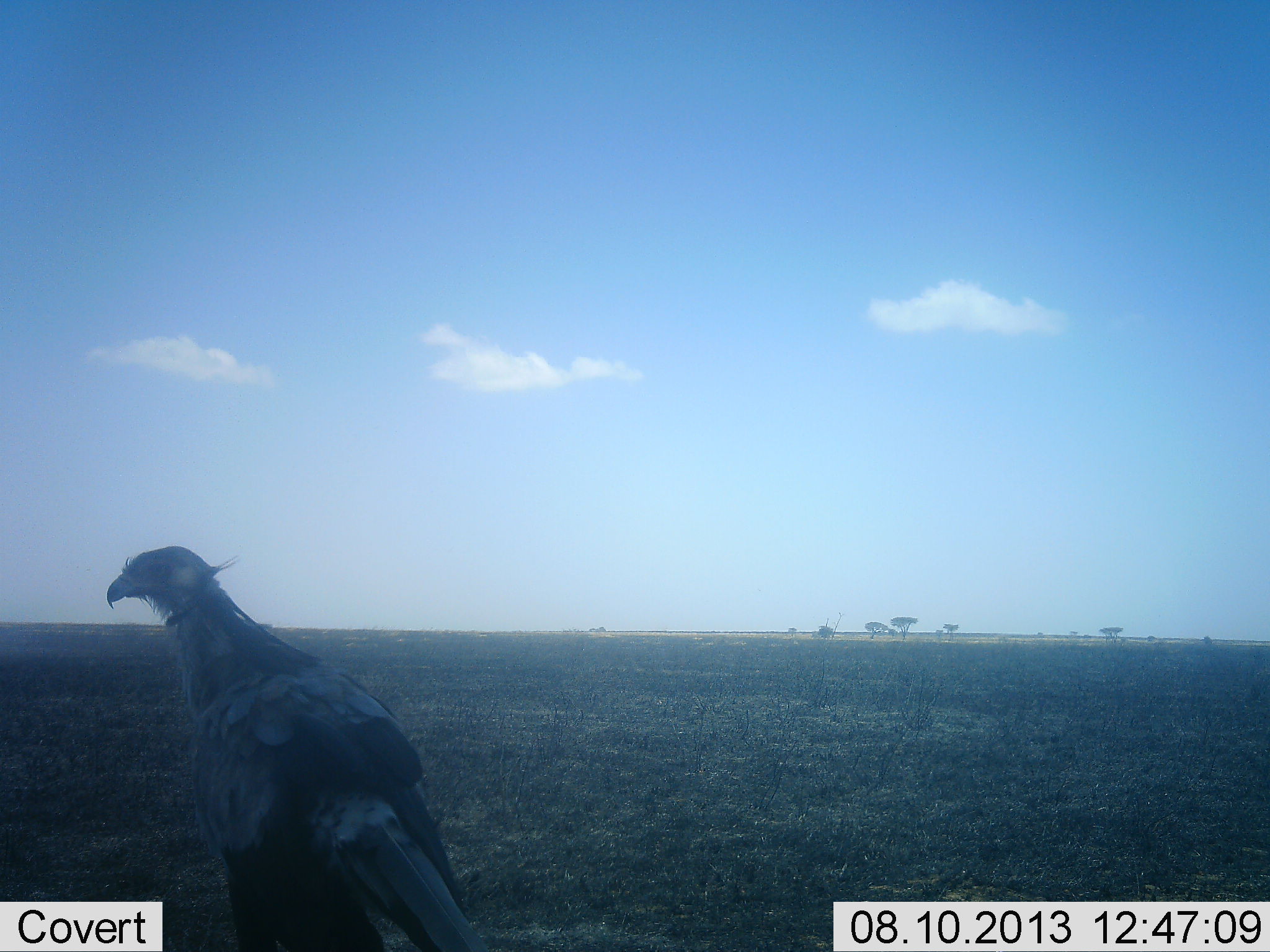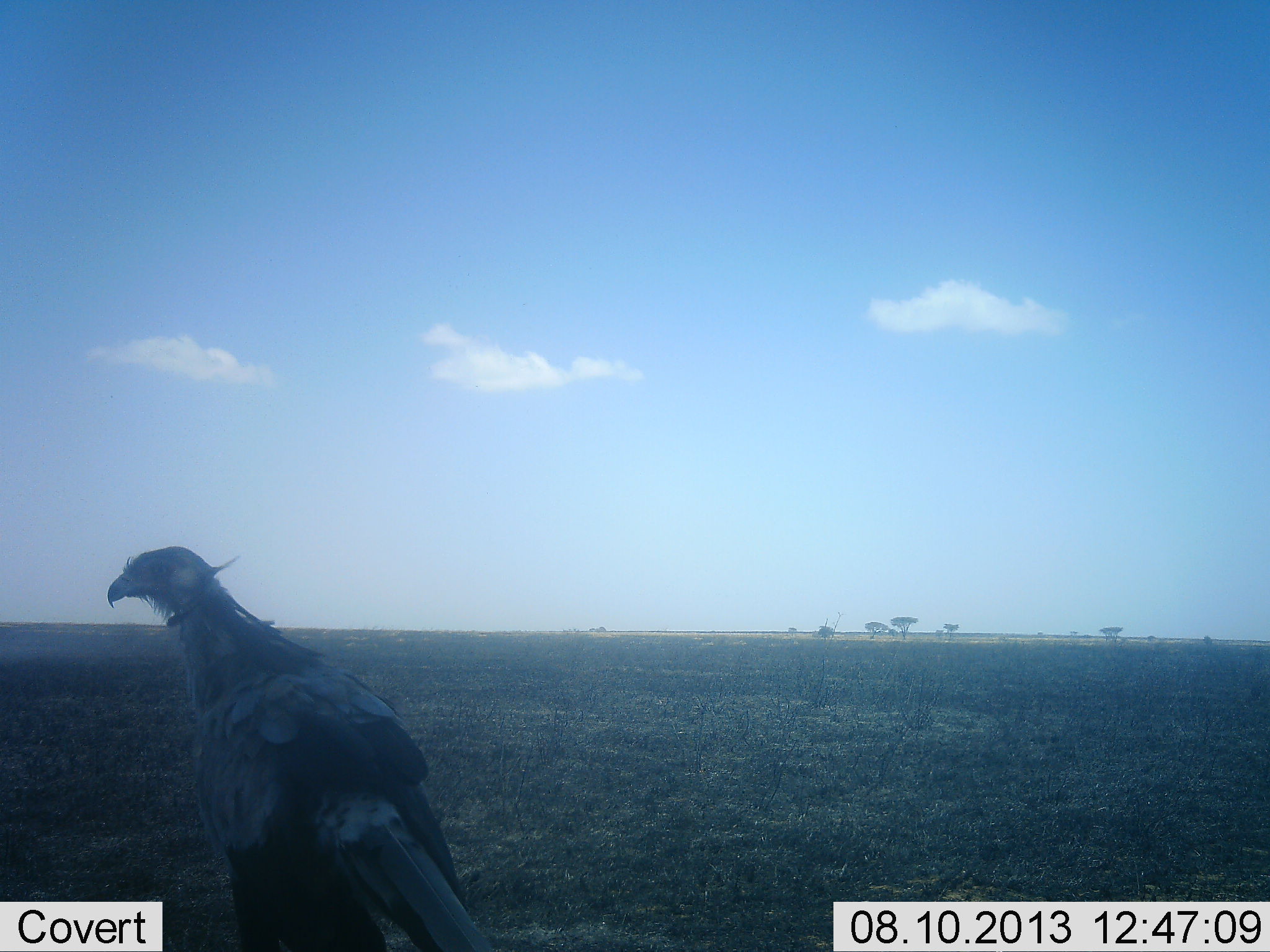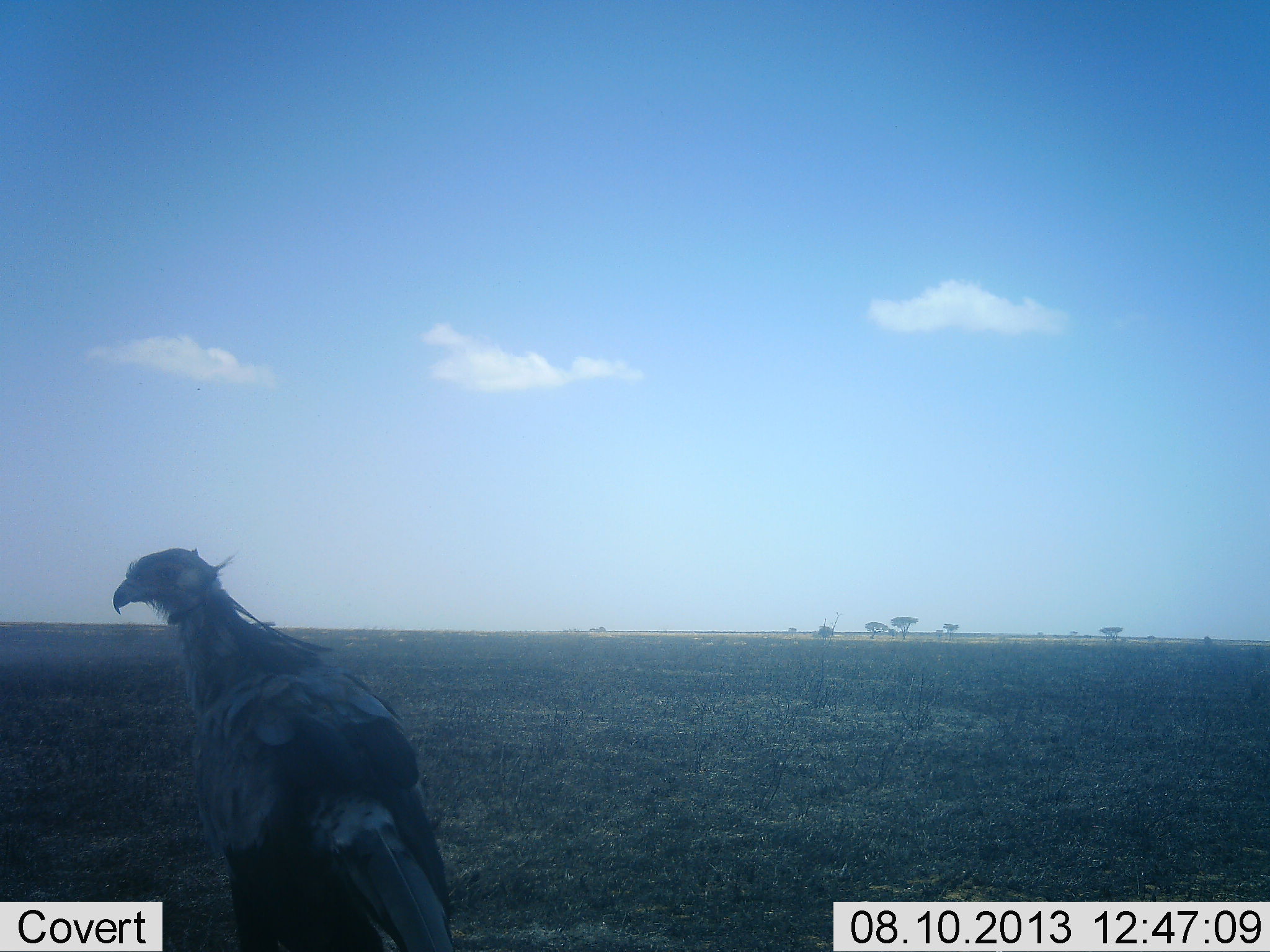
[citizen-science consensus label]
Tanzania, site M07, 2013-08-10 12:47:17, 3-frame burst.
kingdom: Animalia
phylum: Chordata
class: Aves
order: Accipitriformes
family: Sagittariidae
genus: Sagittarius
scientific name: Sagittarius serpentarius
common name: secretary bird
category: secretarybird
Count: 1.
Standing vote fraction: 90%.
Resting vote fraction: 10%.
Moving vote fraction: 0%.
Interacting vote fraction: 0%.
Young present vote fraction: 0%.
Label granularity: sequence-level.